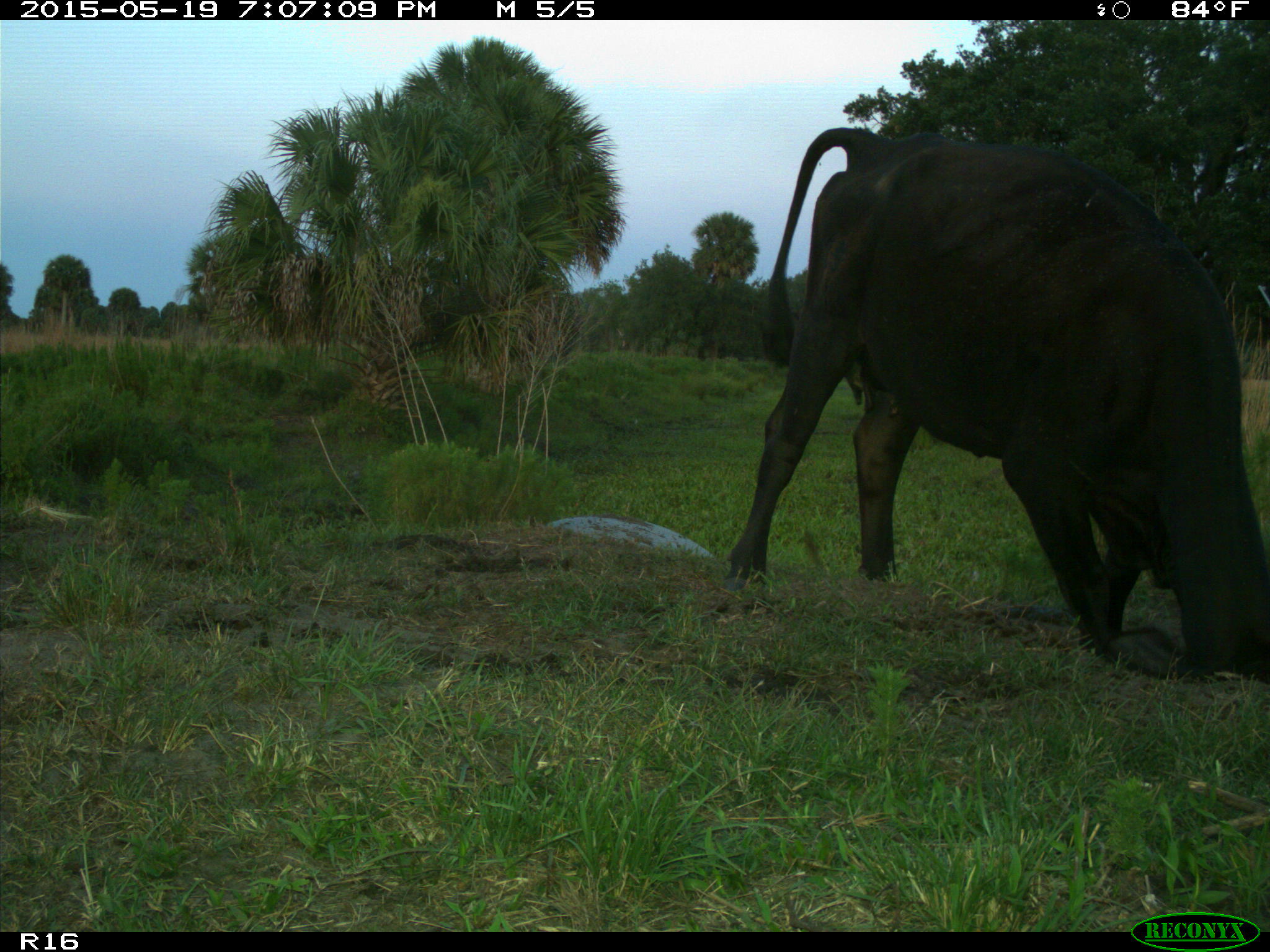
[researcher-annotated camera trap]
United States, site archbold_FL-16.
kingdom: Animalia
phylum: Chordata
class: Mammalia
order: Artiodactyla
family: Bovidae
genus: Bos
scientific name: Bos taurus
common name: domestic cow